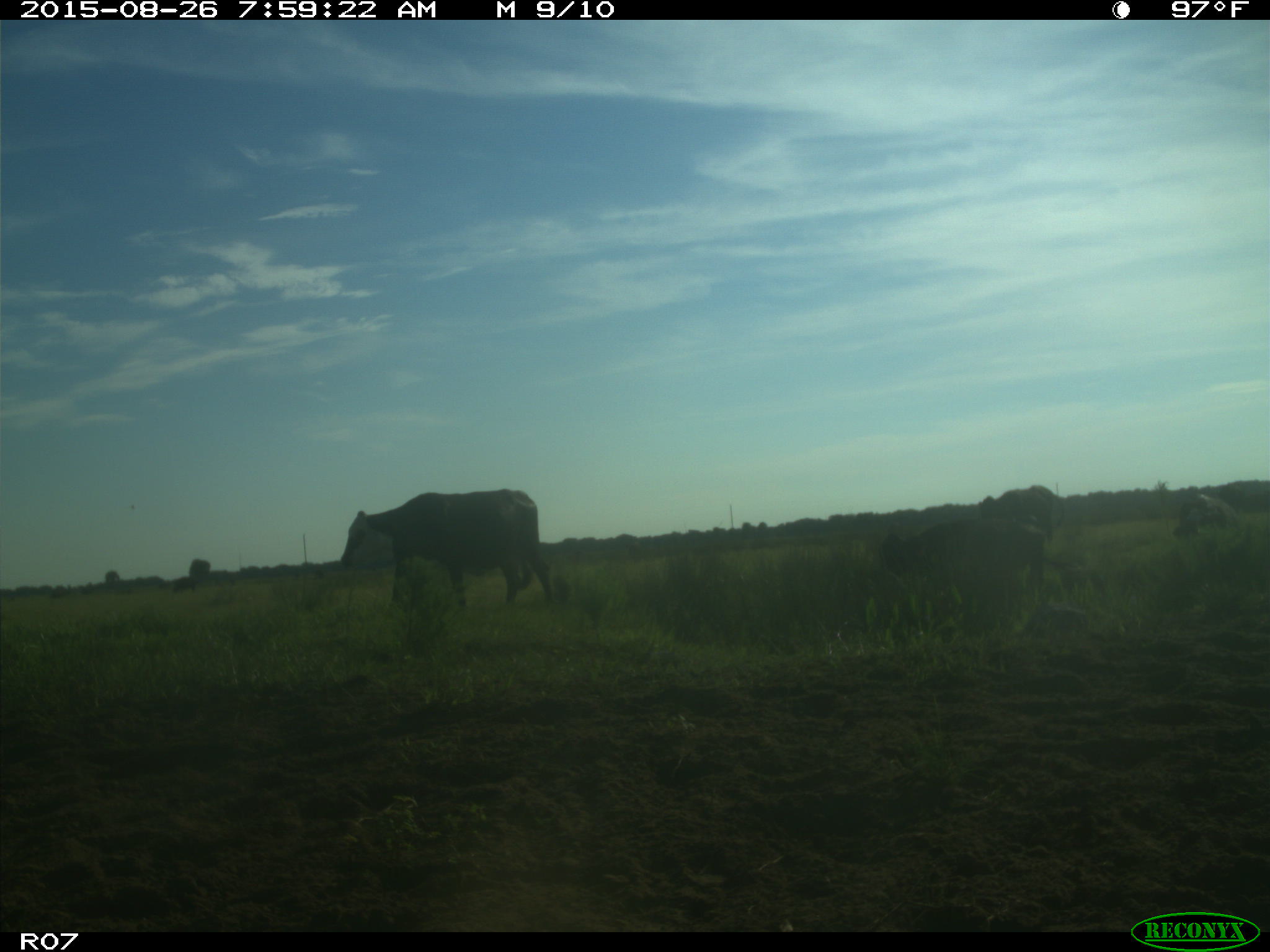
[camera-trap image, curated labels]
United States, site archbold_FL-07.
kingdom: Animalia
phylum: Chordata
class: Mammalia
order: Artiodactyla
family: Bovidae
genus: Bos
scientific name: Bos taurus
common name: domestic cow